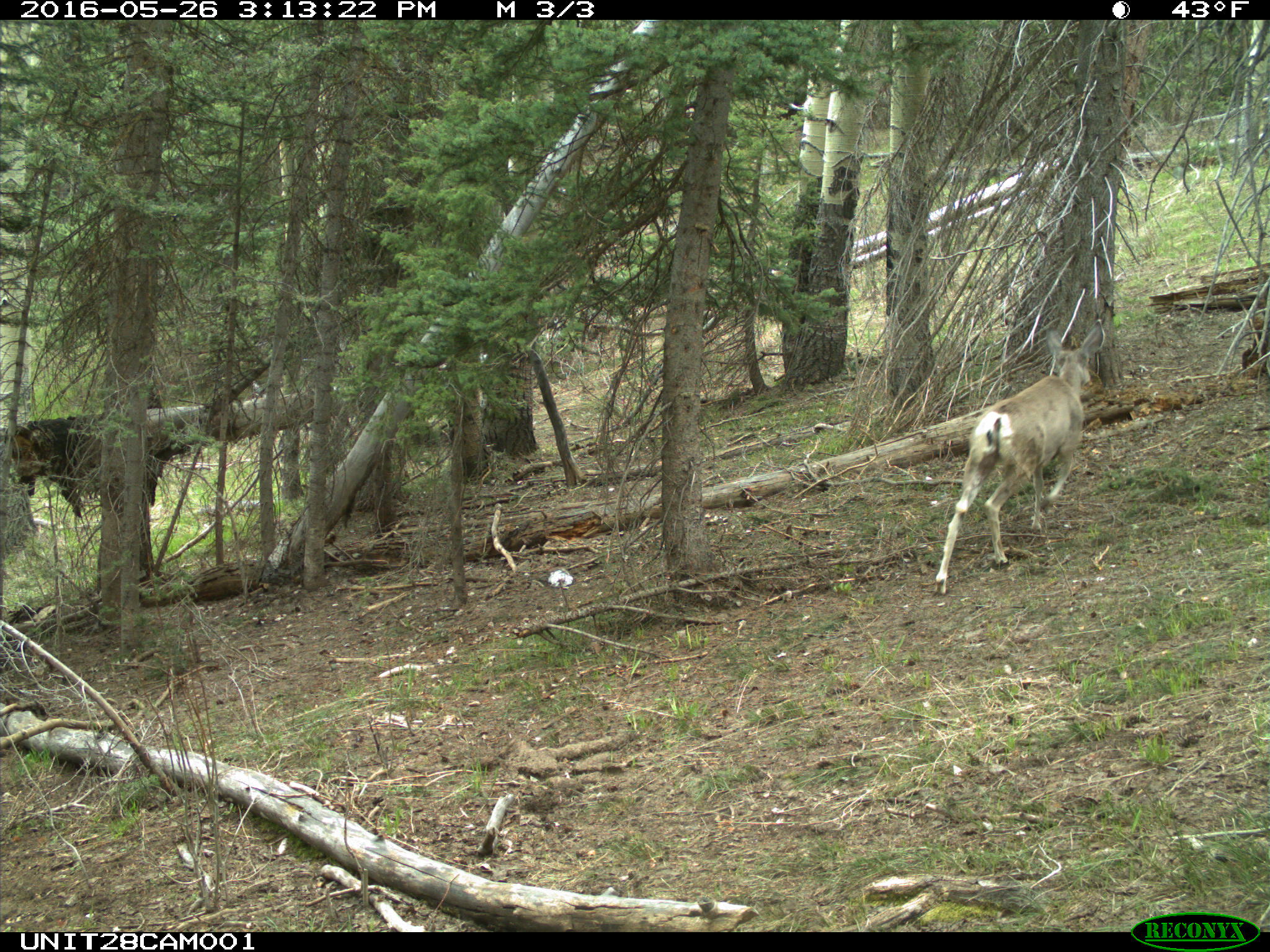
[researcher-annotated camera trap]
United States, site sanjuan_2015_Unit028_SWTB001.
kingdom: Animalia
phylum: Chordata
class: Mammalia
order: Artiodactyla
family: Cervidae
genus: Odocoileus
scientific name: Odocoileus hemionus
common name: mule deer